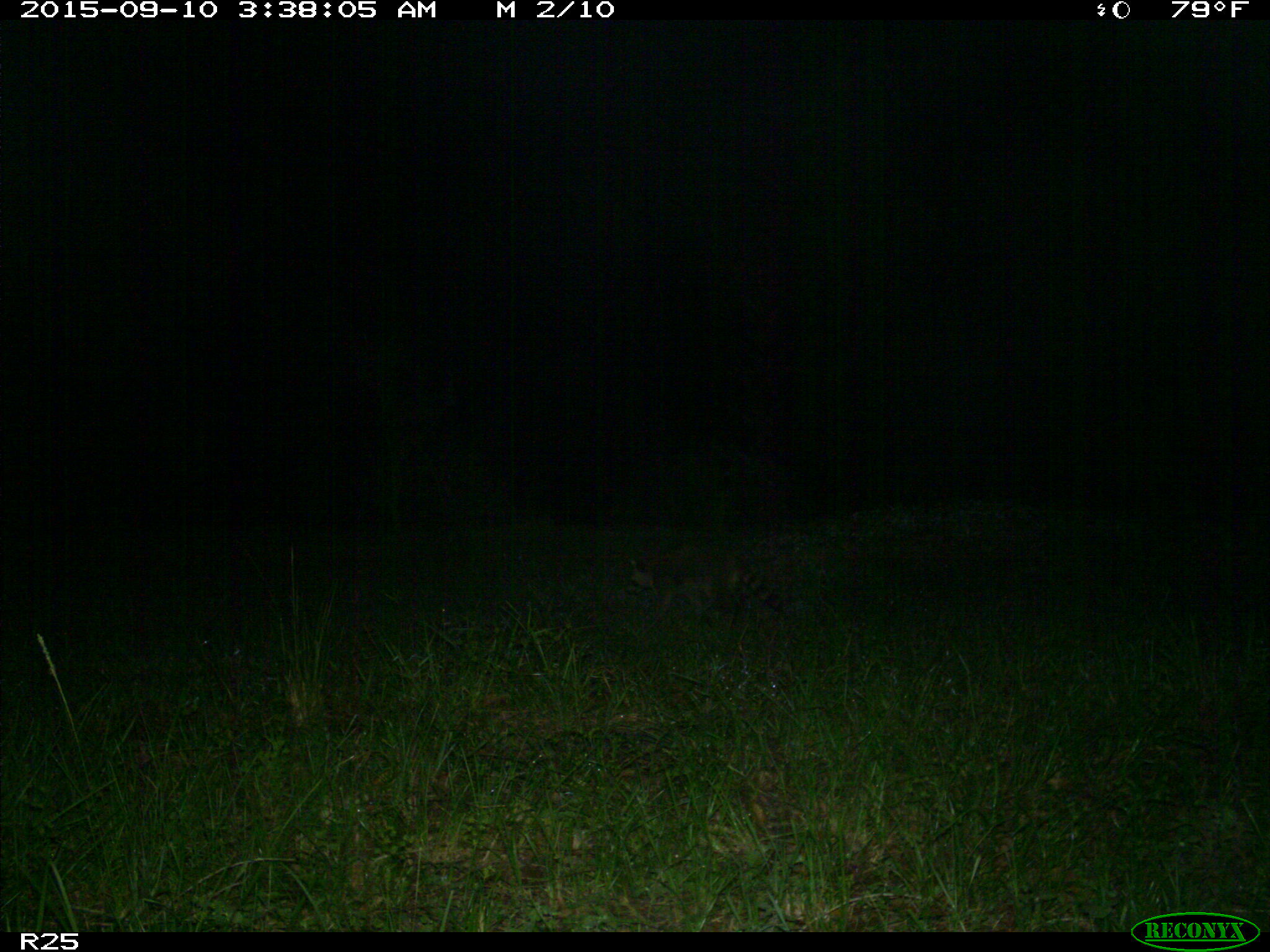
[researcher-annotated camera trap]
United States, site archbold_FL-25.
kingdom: Animalia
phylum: Chordata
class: Mammalia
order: Carnivora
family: Procyonidae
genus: Procyon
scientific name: Procyon lotor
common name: common raccoon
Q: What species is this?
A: Procyon lotor (common raccoon).